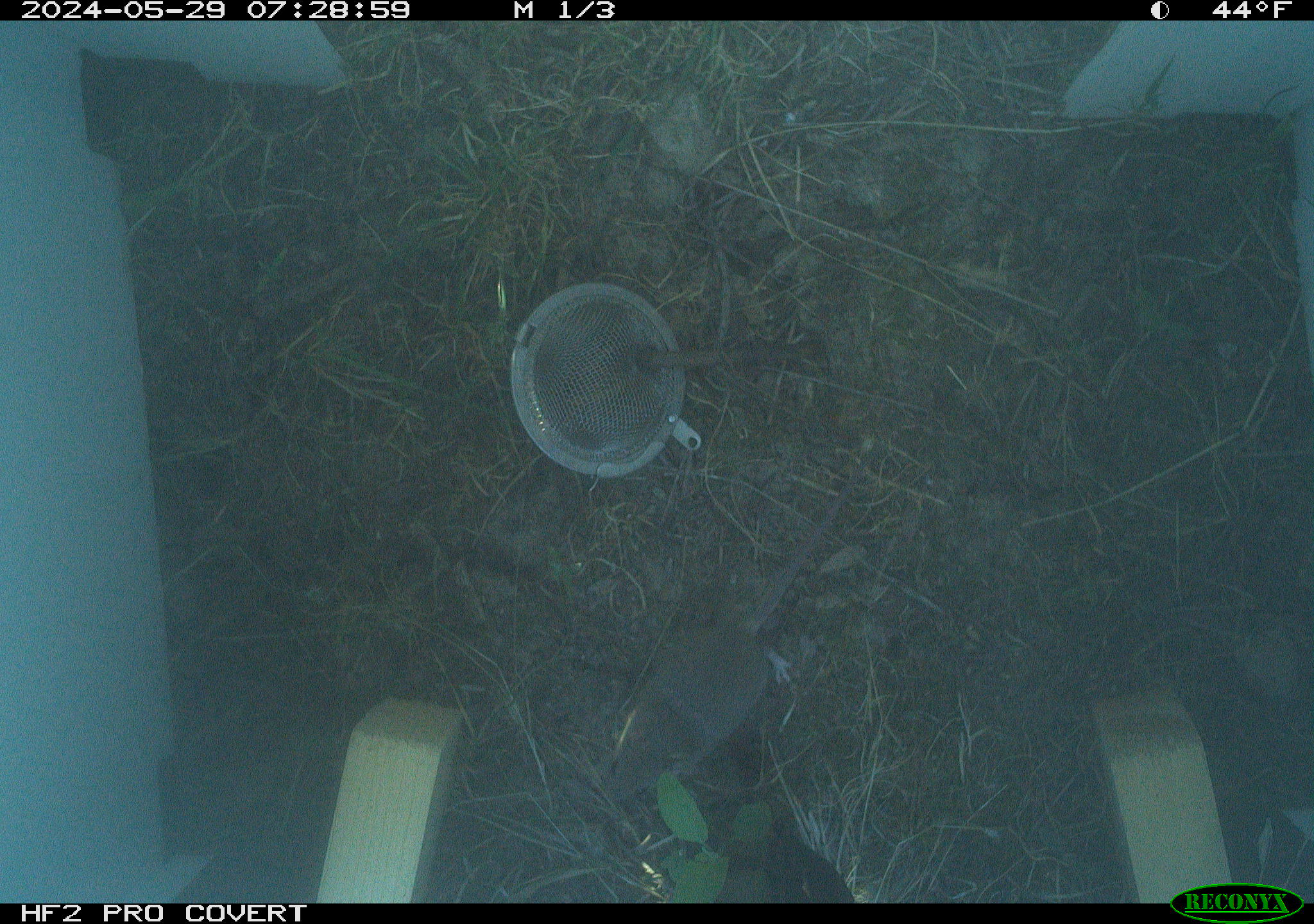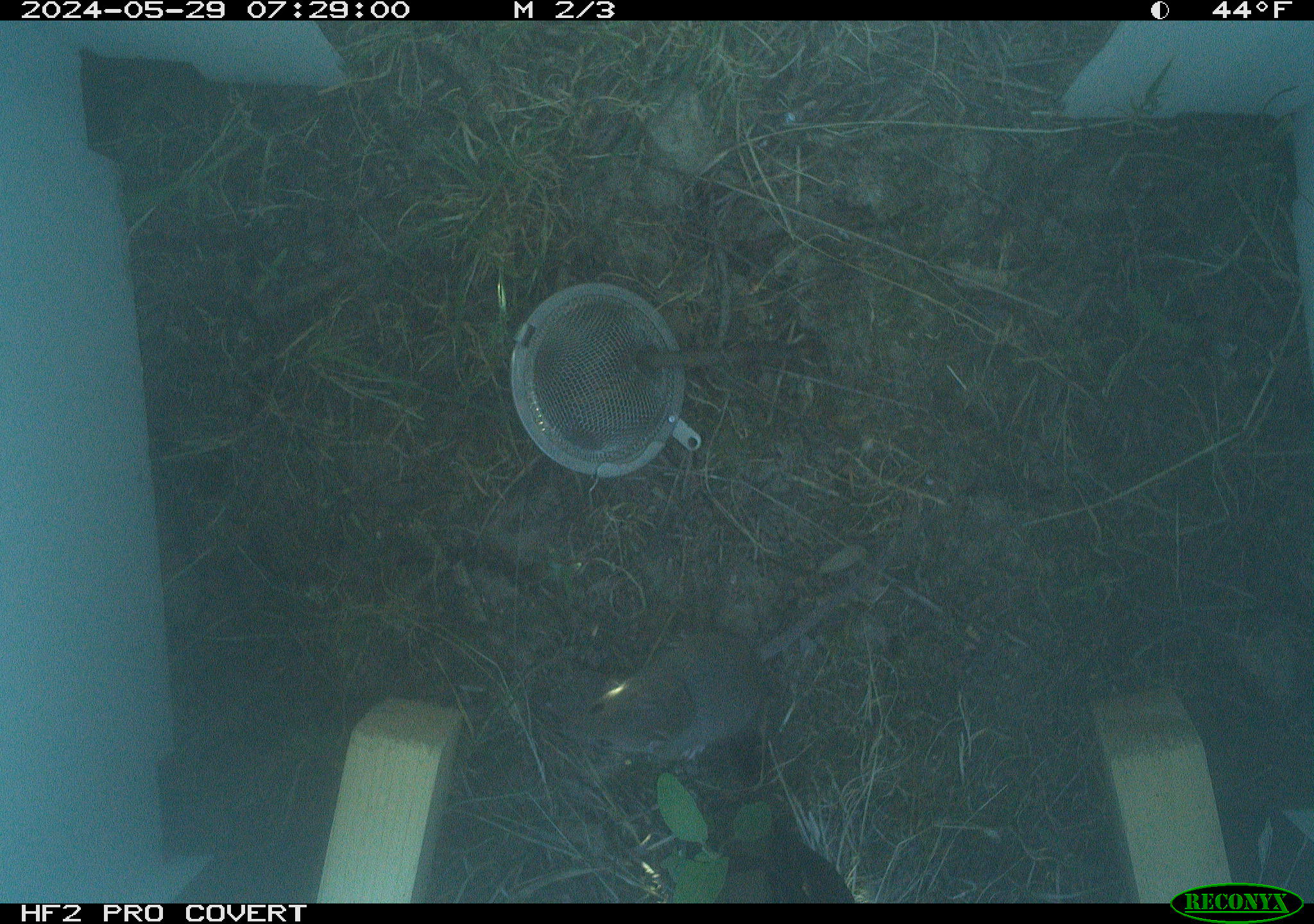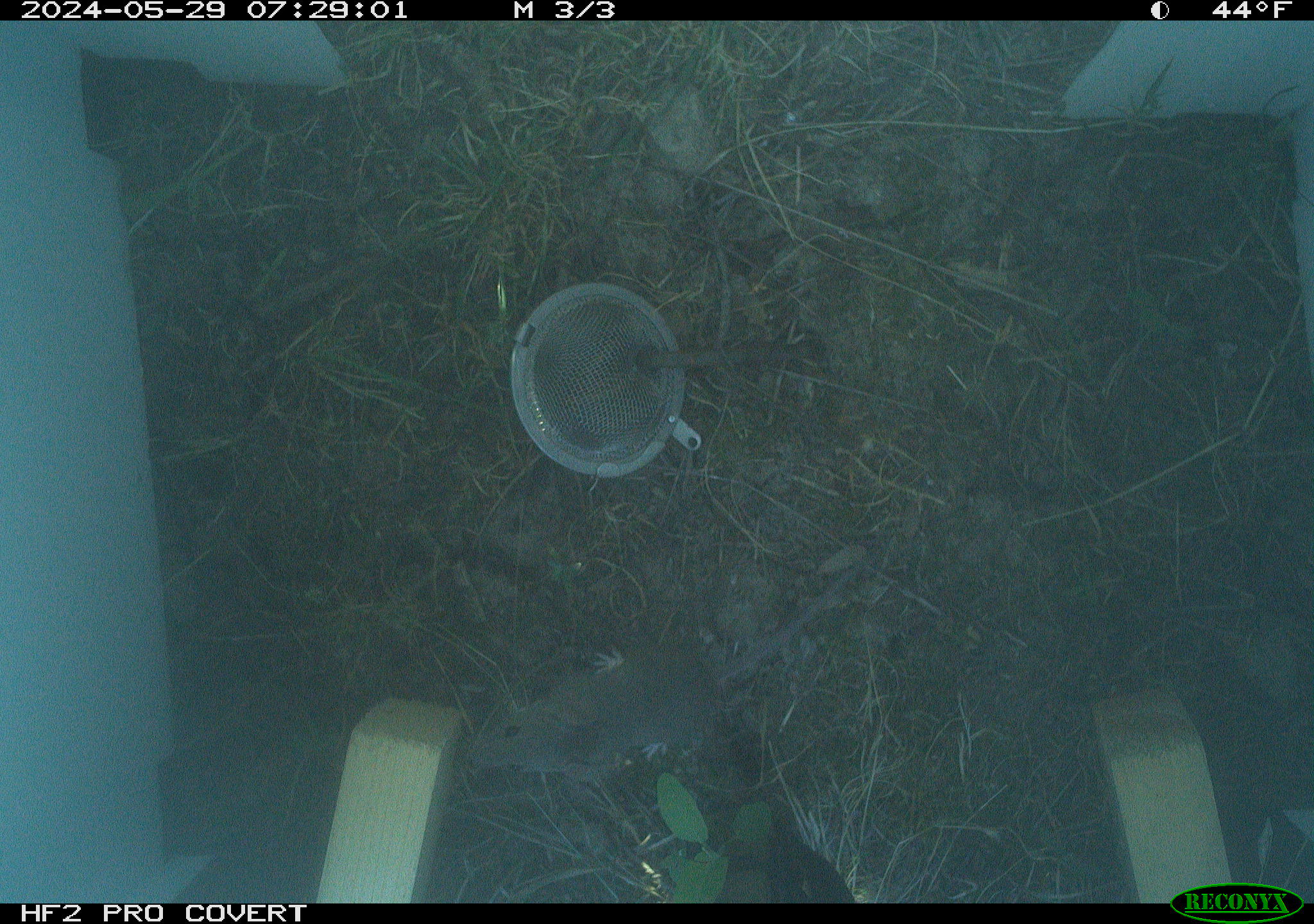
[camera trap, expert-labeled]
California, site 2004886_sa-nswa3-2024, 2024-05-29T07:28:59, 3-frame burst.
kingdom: Animalia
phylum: Chordata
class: Mammalia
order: Rodentia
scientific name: Rodentia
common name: rodent